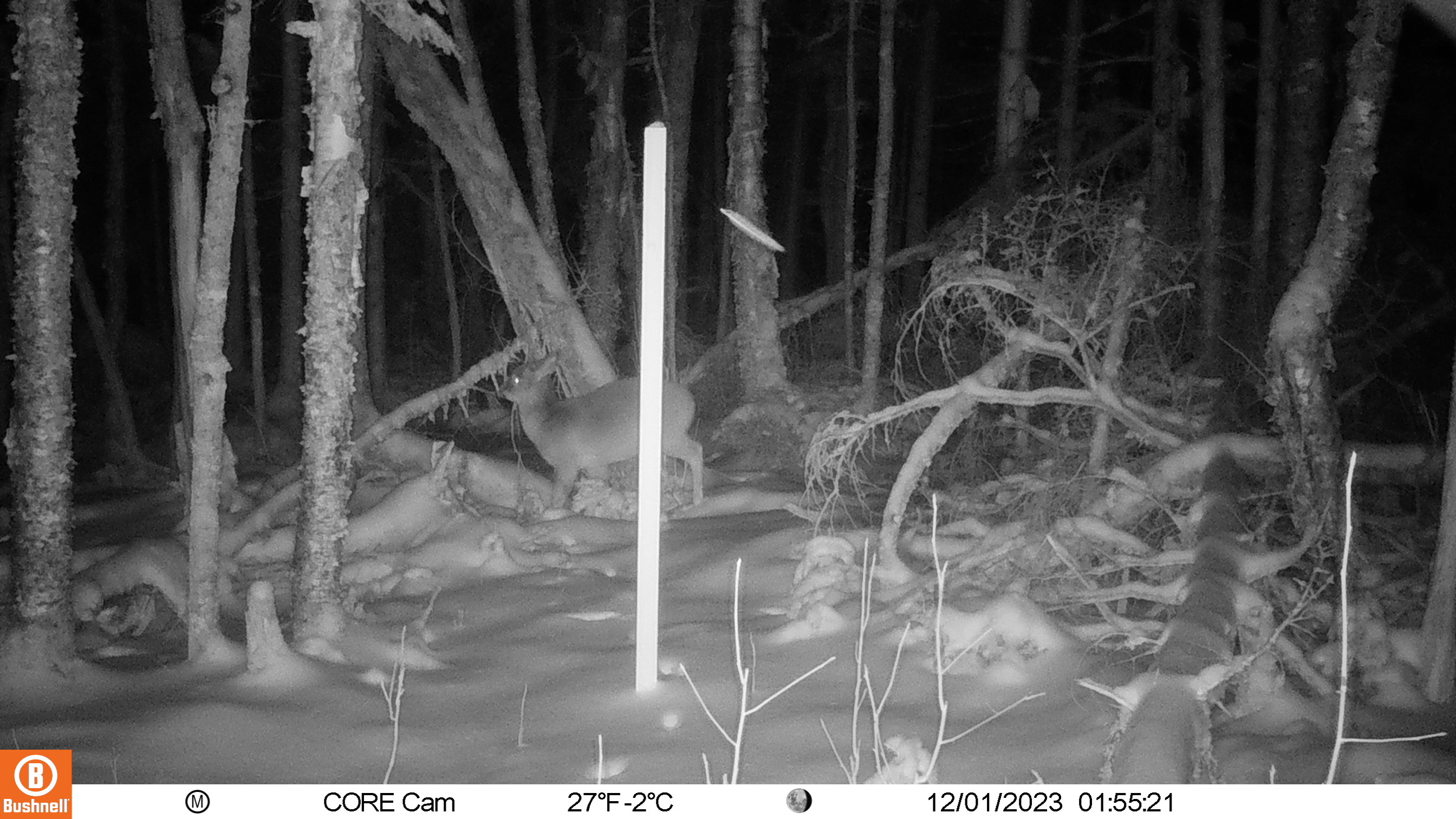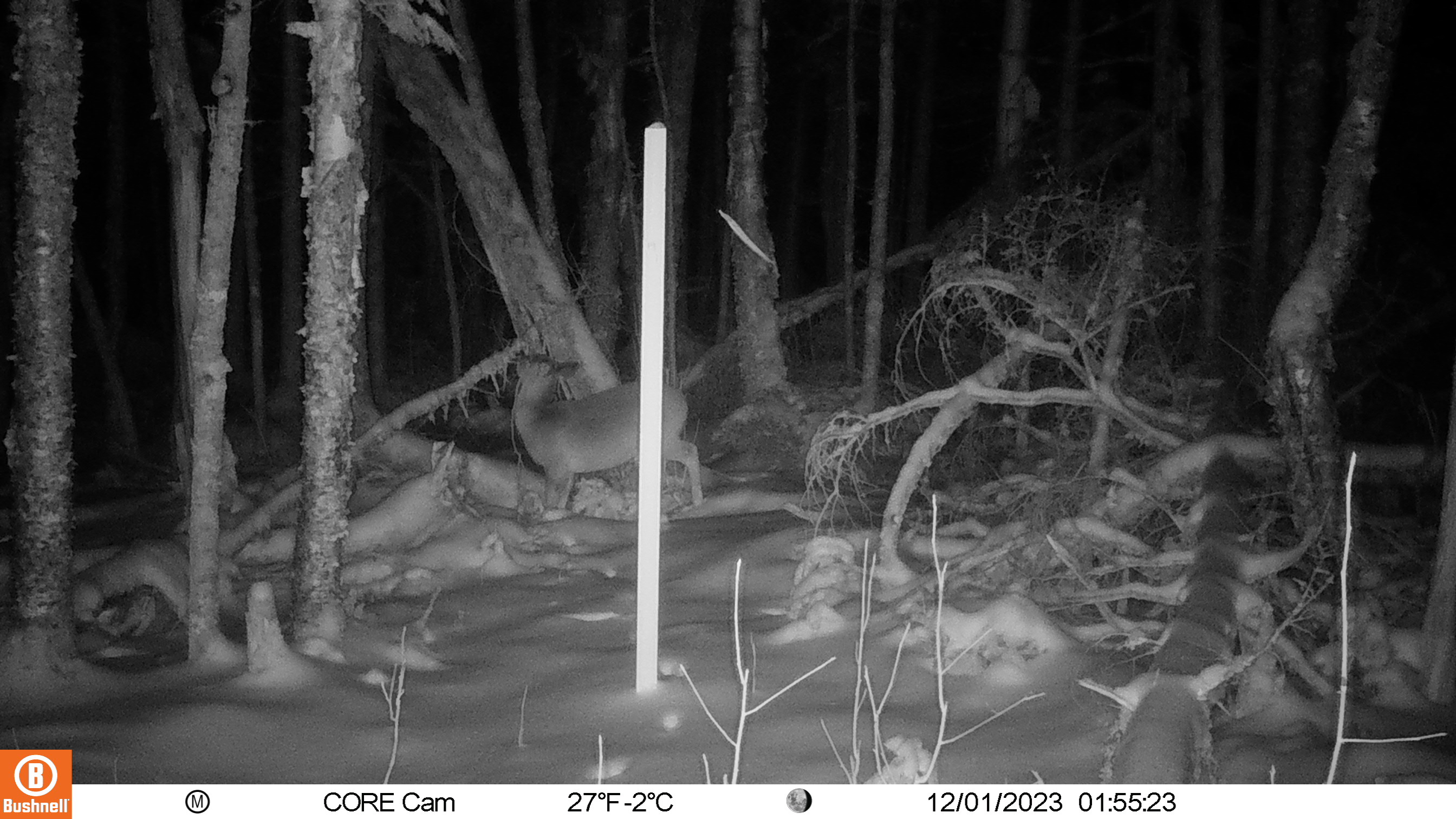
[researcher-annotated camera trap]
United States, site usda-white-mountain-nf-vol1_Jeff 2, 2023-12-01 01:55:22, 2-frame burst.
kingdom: Animalia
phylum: Chordata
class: Mammalia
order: Artiodactyla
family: Cervidae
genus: Odocoileus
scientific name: Odocoileus virginianus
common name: white-tailed deer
White-tailed deer (Odocoileus virginianus).